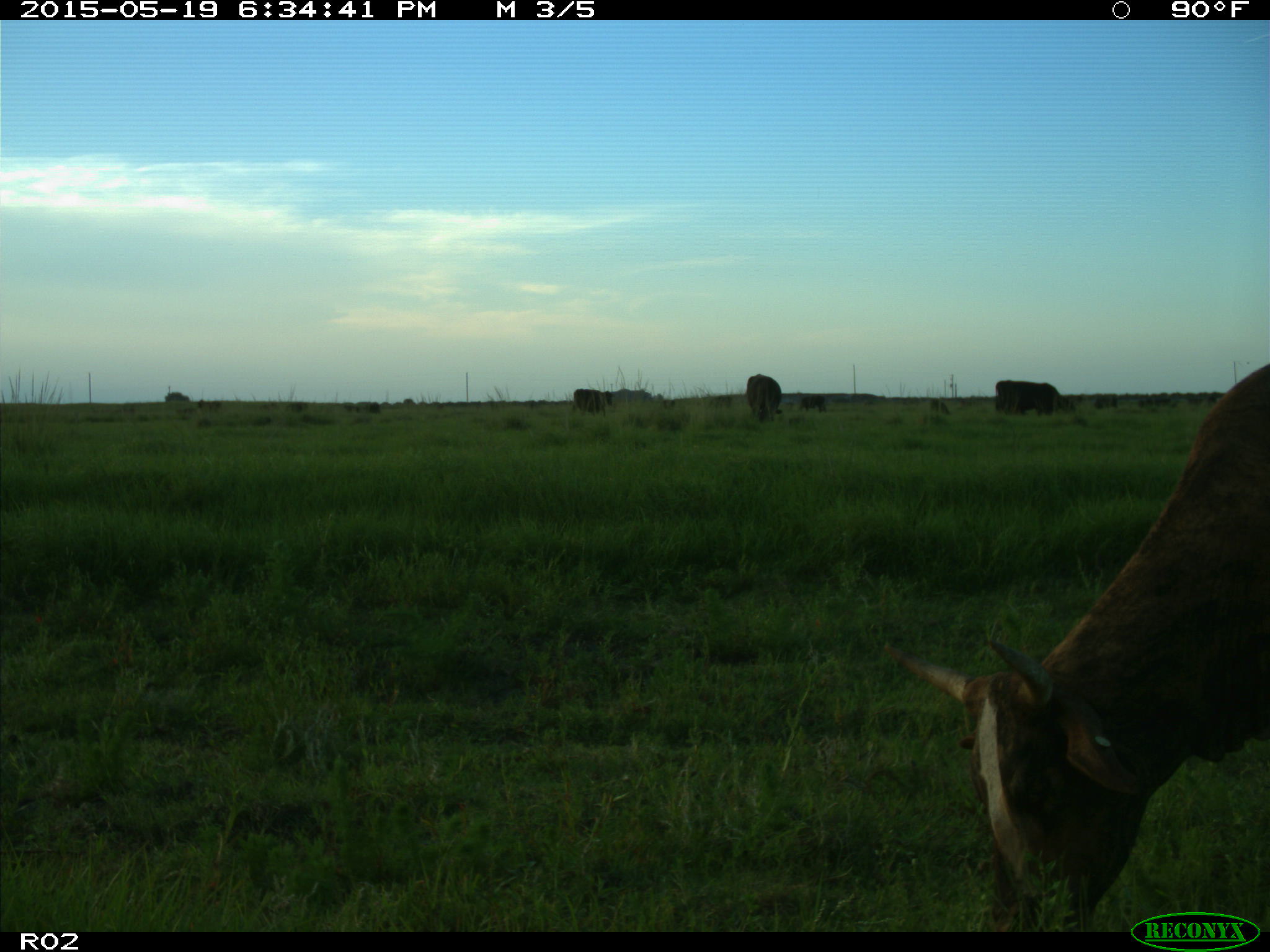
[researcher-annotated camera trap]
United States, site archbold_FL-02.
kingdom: Animalia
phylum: Chordata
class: Mammalia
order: Artiodactyla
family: Bovidae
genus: Bos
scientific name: Bos taurus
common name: domestic cow